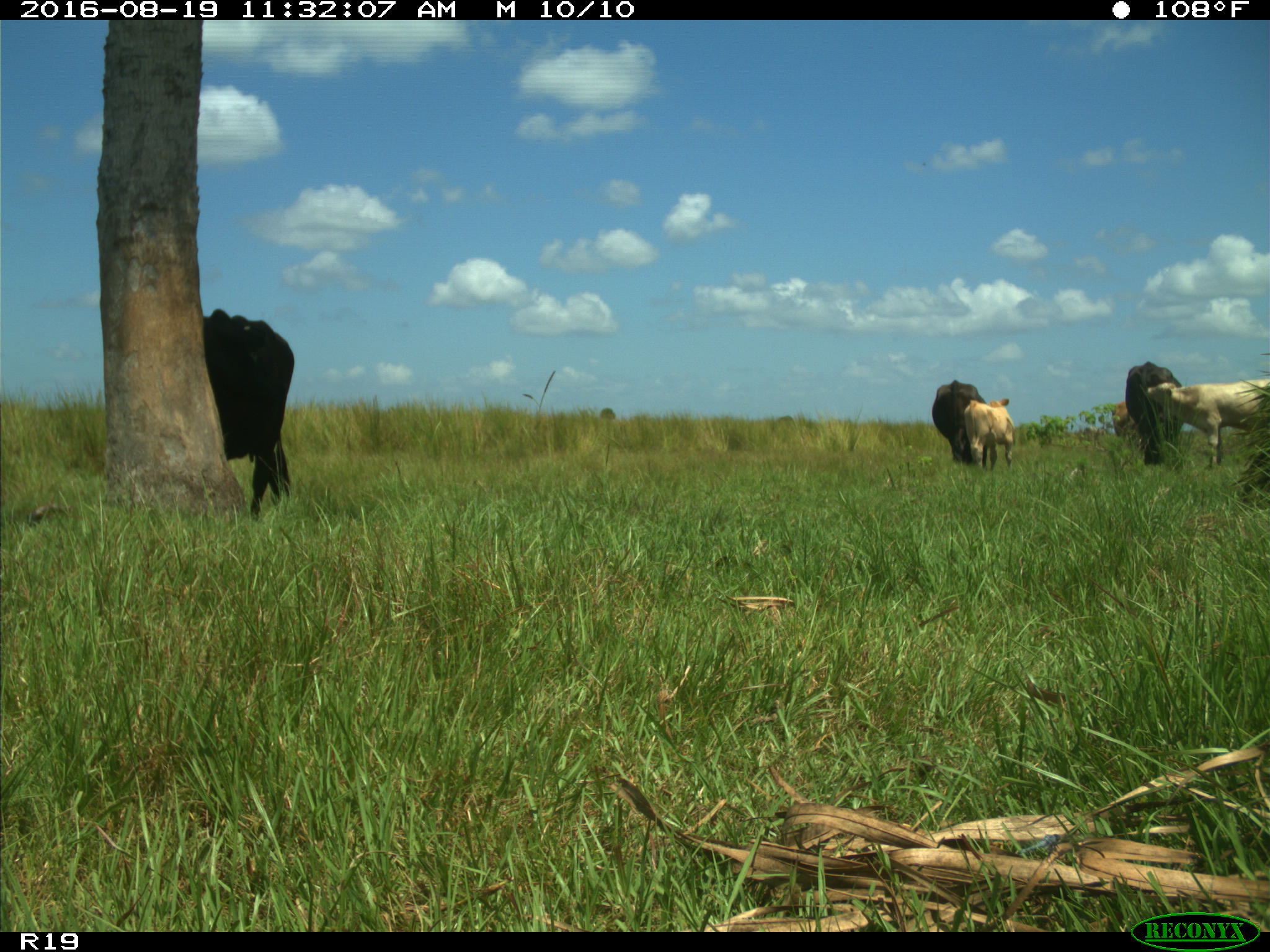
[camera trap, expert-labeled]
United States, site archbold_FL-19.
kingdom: Animalia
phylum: Chordata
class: Mammalia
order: Artiodactyla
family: Bovidae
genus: Bos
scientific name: Bos taurus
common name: domestic cow